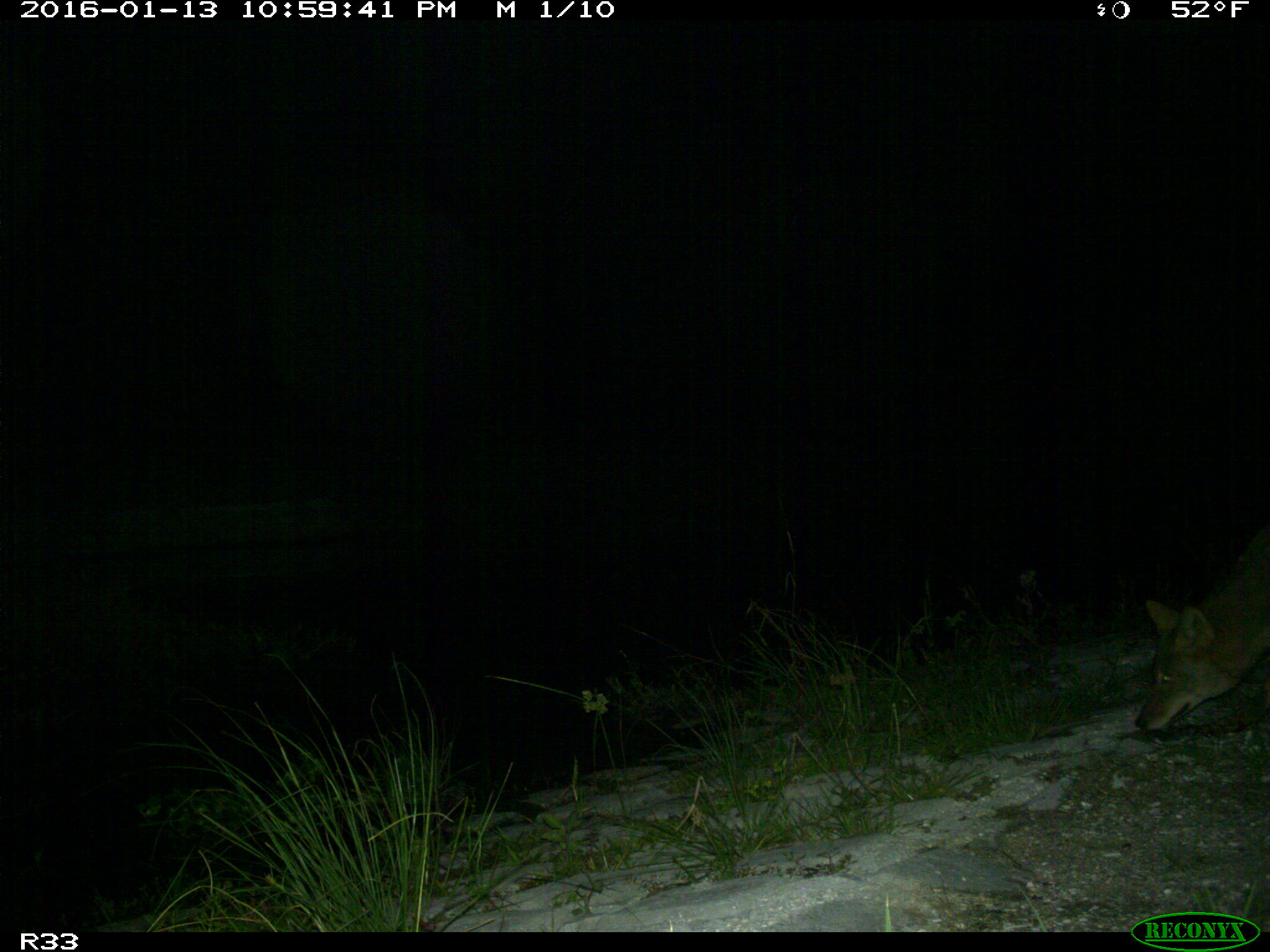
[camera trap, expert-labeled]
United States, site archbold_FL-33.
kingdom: Animalia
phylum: Chordata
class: Mammalia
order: Carnivora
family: Canidae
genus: Canis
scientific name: Canis latrans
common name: coyote